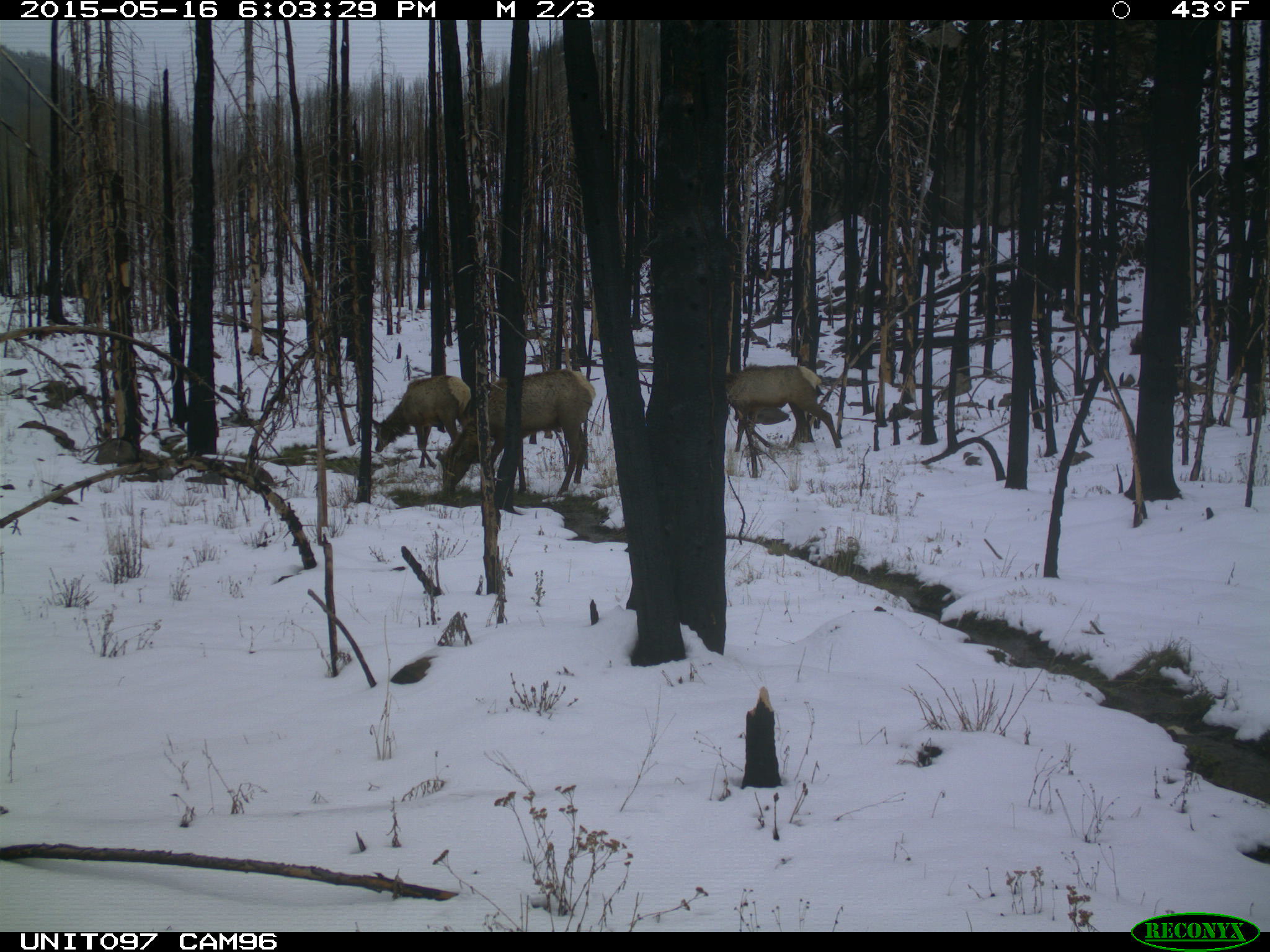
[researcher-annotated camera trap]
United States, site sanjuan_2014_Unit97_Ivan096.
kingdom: Animalia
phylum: Chordata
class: Mammalia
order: Artiodactyla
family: Cervidae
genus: Cervus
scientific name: Cervus elaphus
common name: red deer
Cervus elaphus (red deer).